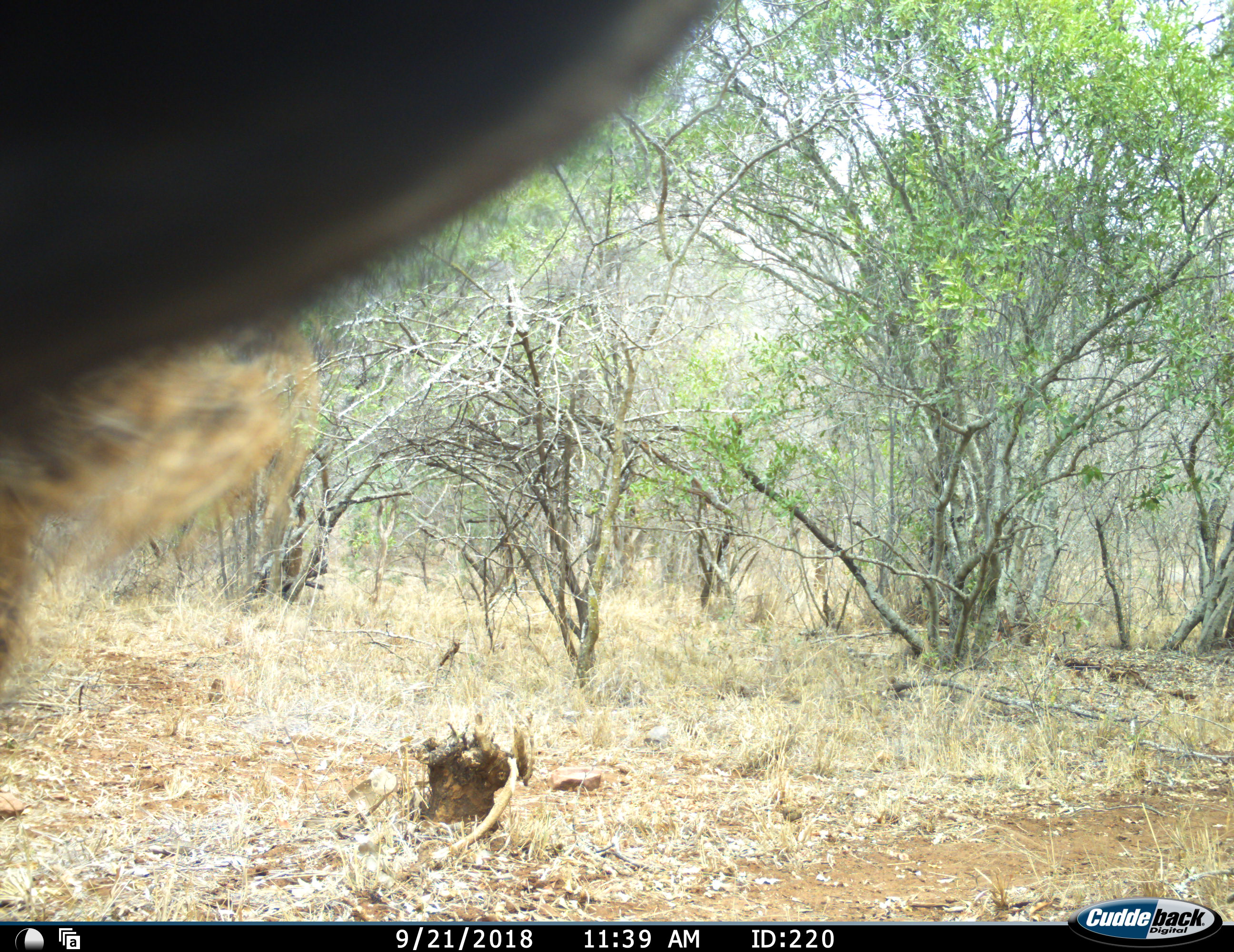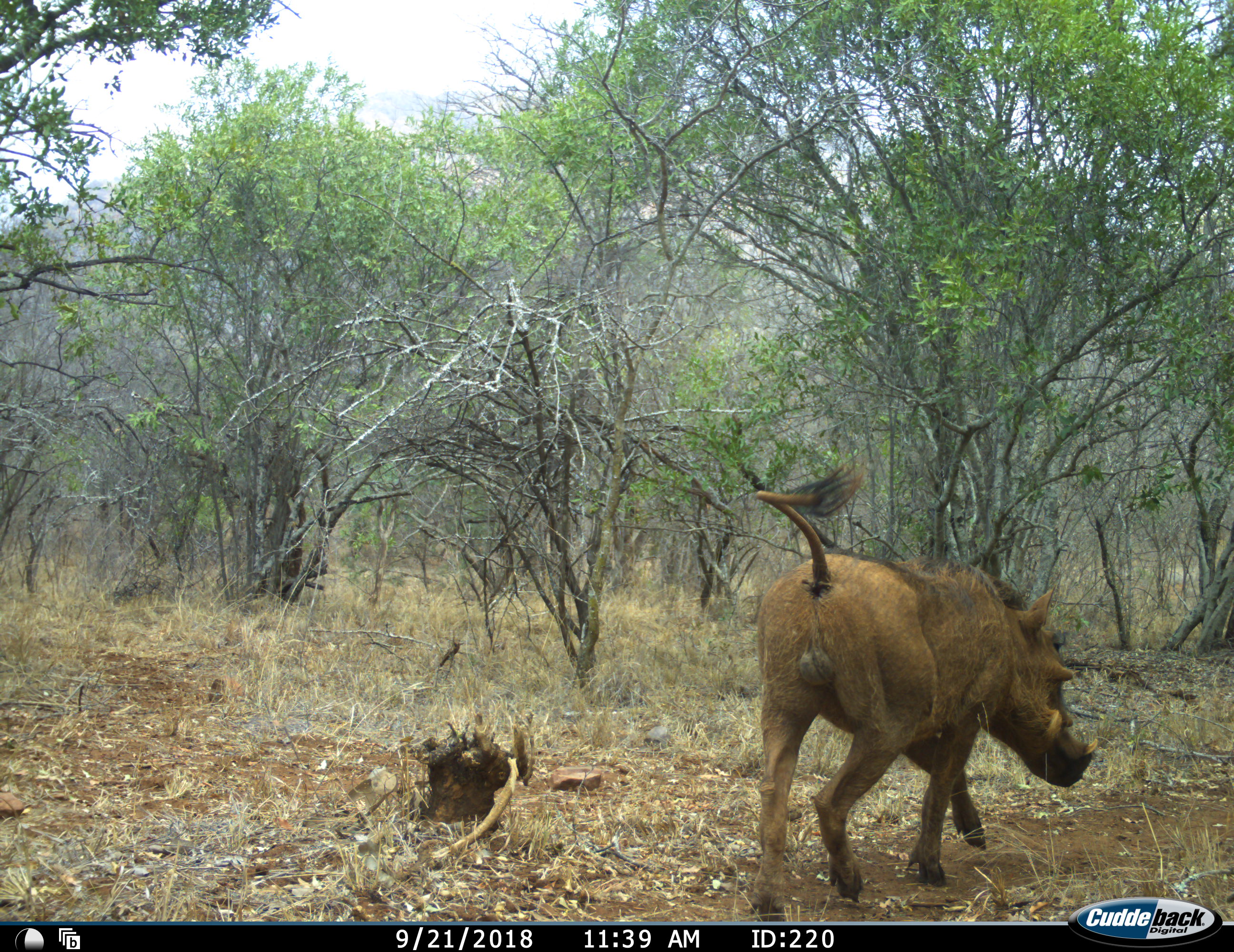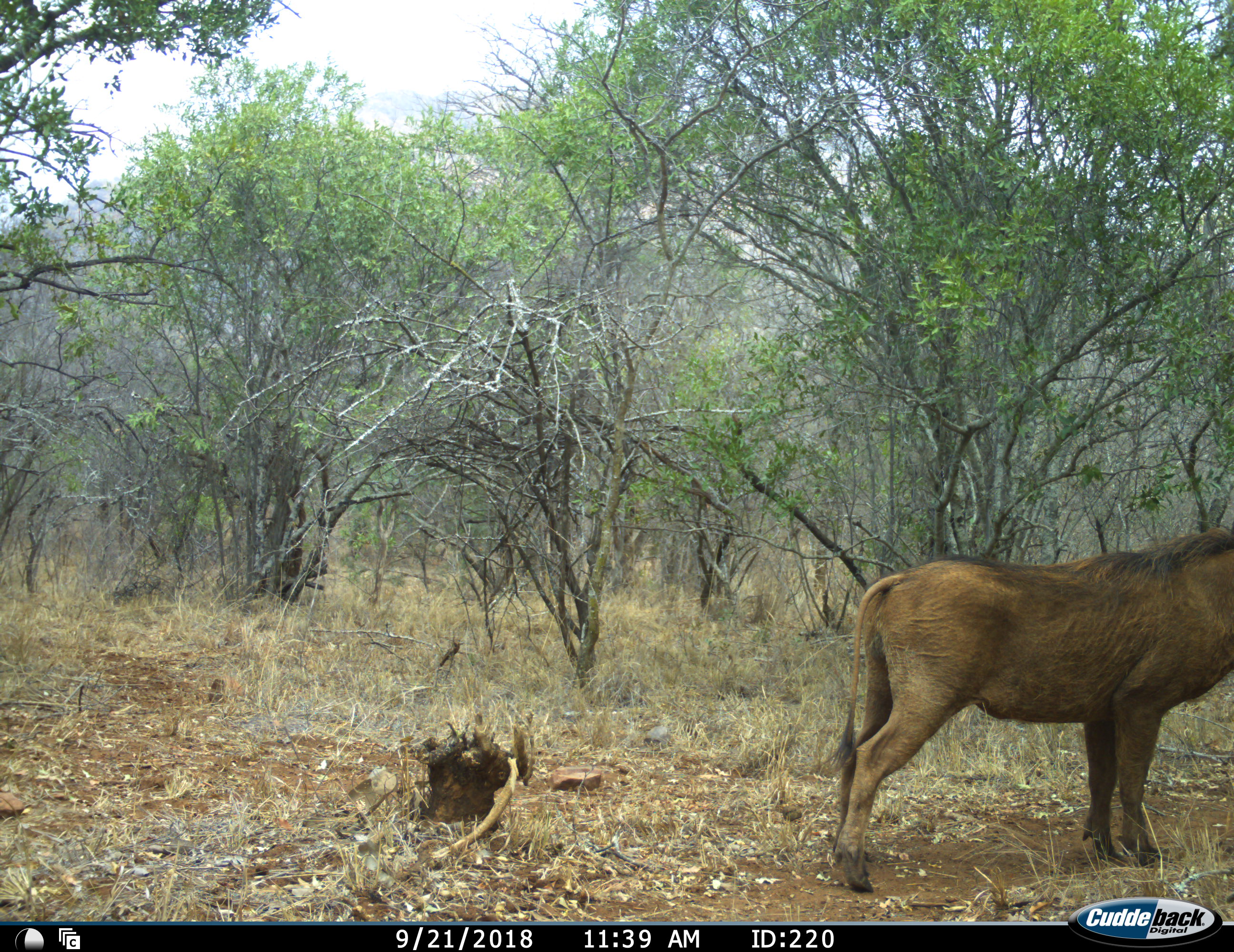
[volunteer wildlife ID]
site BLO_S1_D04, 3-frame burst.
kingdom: Animalia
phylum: Chordata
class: Mammalia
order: Artiodactyla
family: Suidae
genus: Phacochoerus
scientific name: Phacochoerus africanus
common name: warthog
Warthog (Phacochoerus africanus), count 1. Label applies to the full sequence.